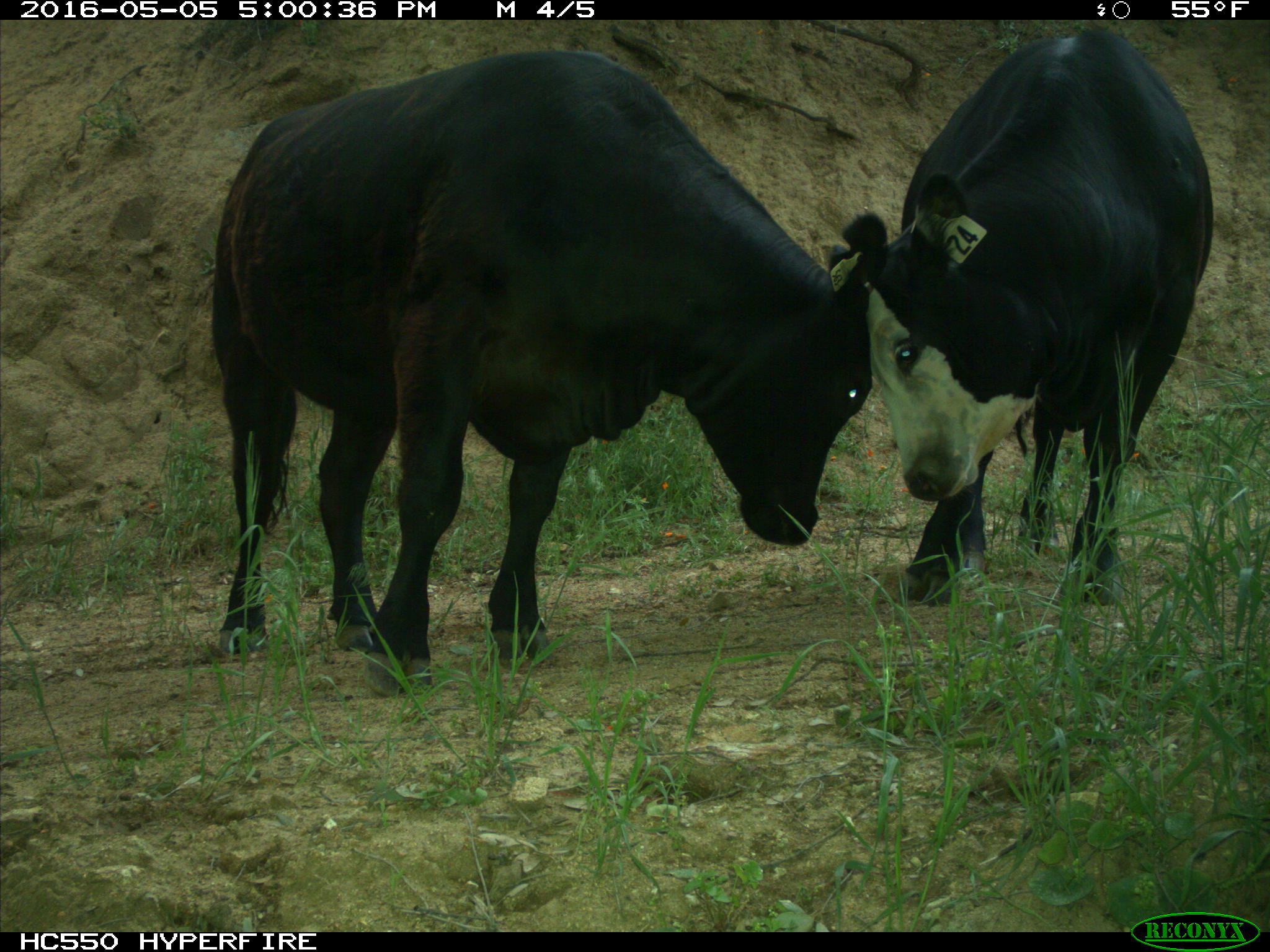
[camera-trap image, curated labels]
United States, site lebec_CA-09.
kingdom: Animalia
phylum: Chordata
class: Mammalia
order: Artiodactyla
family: Bovidae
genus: Bos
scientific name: Bos taurus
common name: domestic cow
Bos taurus (domestic cow).